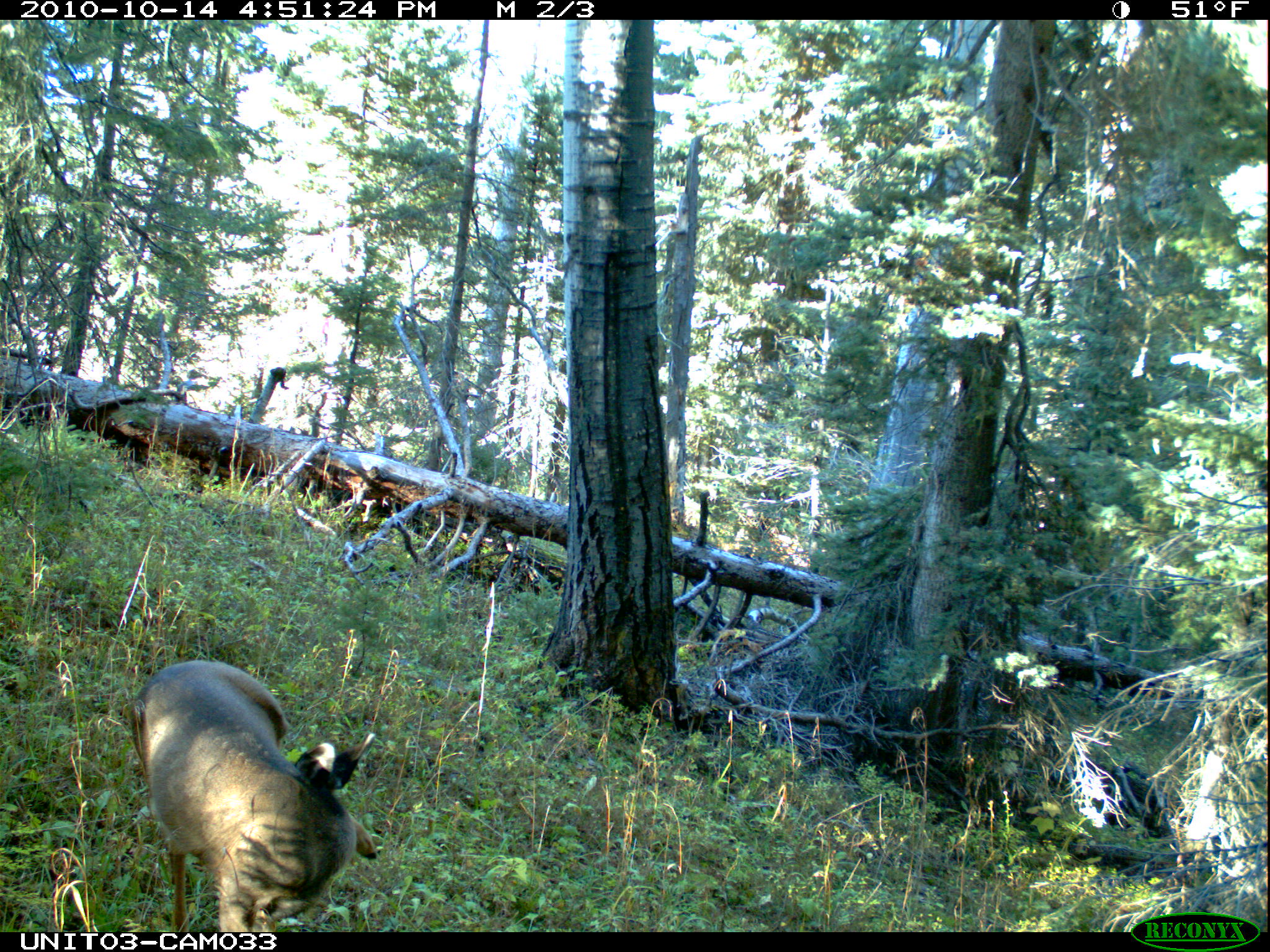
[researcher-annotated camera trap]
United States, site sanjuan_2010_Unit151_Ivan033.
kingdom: Animalia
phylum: Chordata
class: Mammalia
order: Artiodactyla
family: Cervidae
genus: Odocoileus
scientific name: Odocoileus hemionus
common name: mule deer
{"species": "Odocoileus hemionus (mule deer)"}